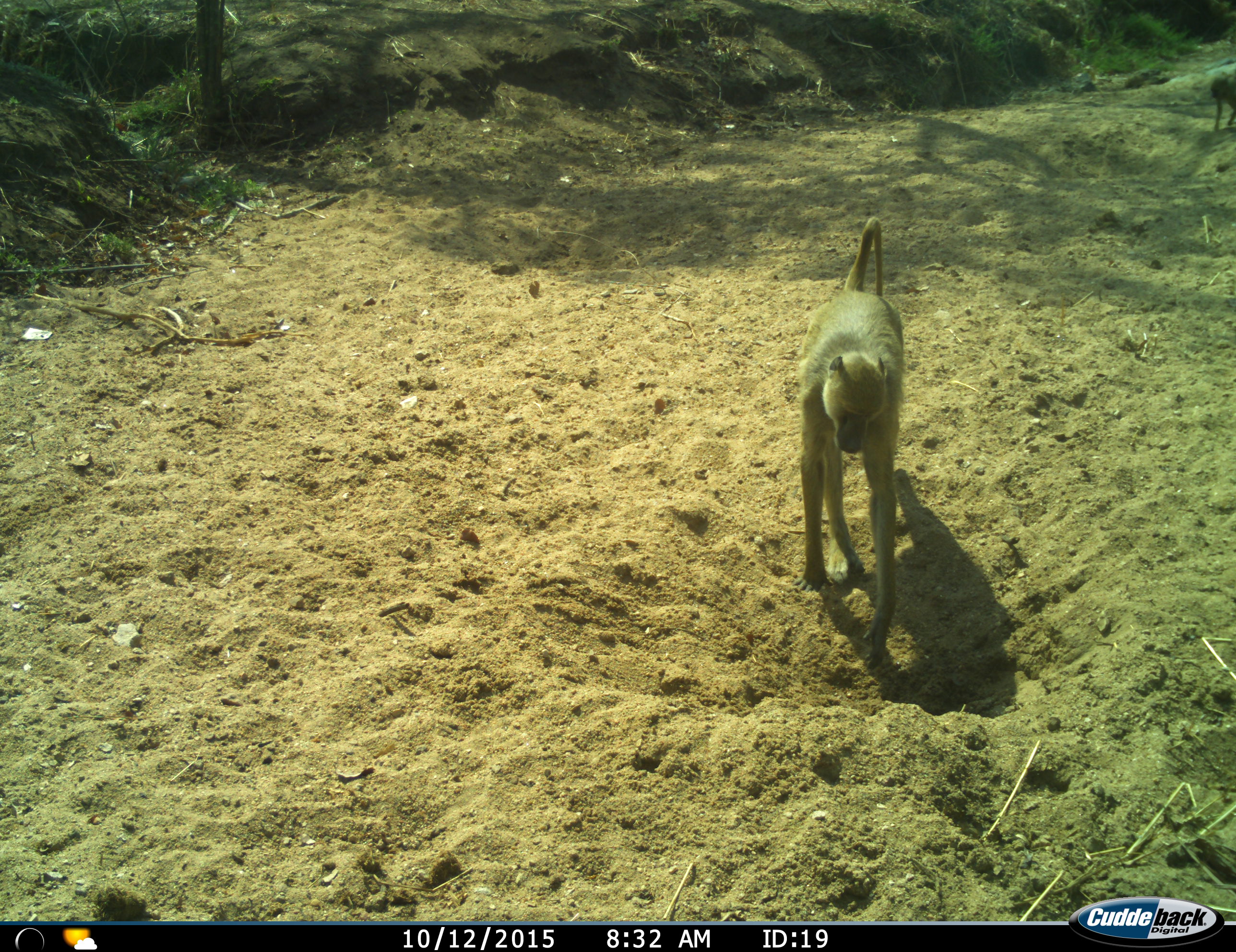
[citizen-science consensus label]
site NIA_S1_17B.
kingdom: Animalia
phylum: Chordata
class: Mammalia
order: Primates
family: Cercopithecidae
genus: Papio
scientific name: Papio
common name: baboon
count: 2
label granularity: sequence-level